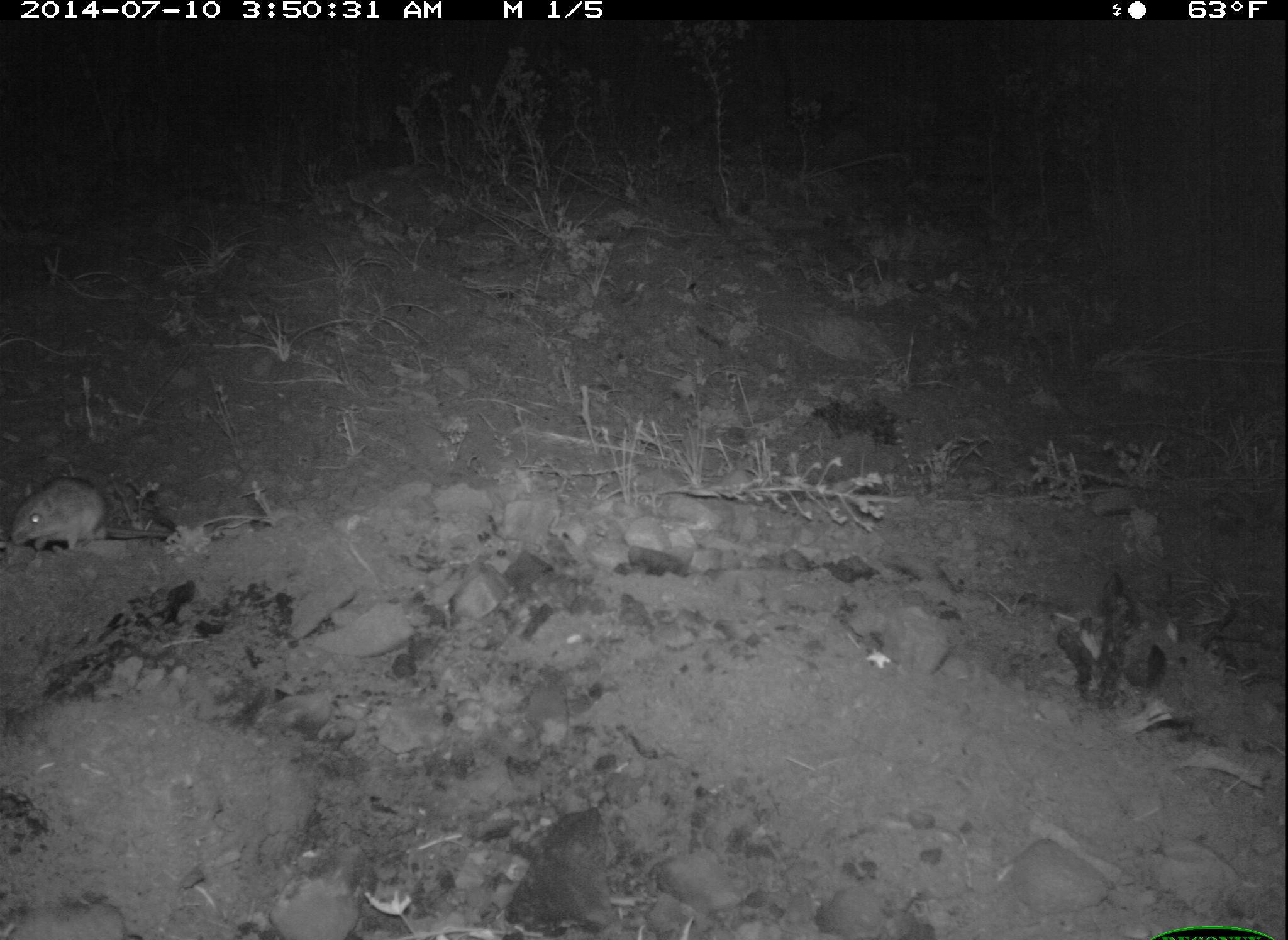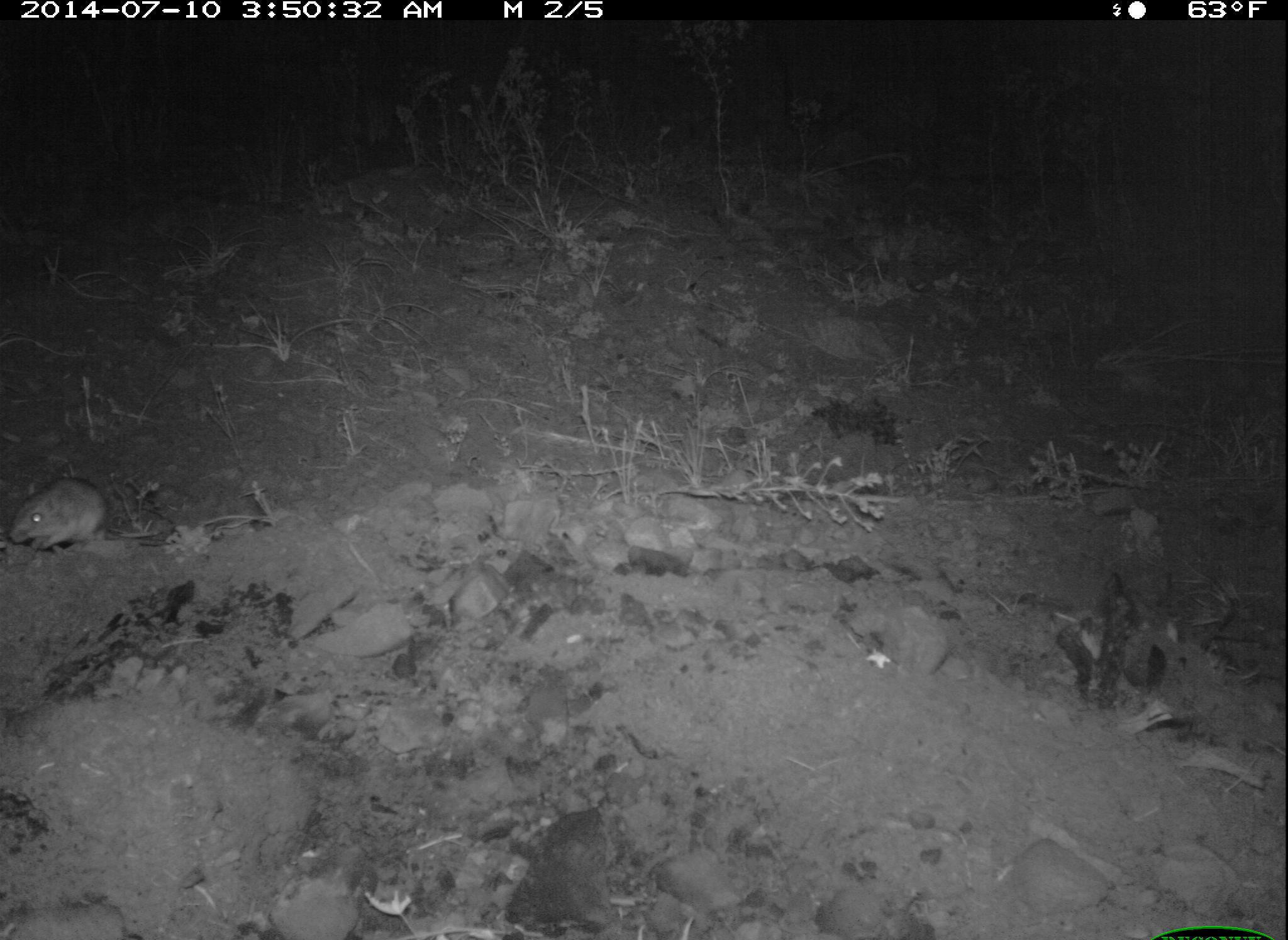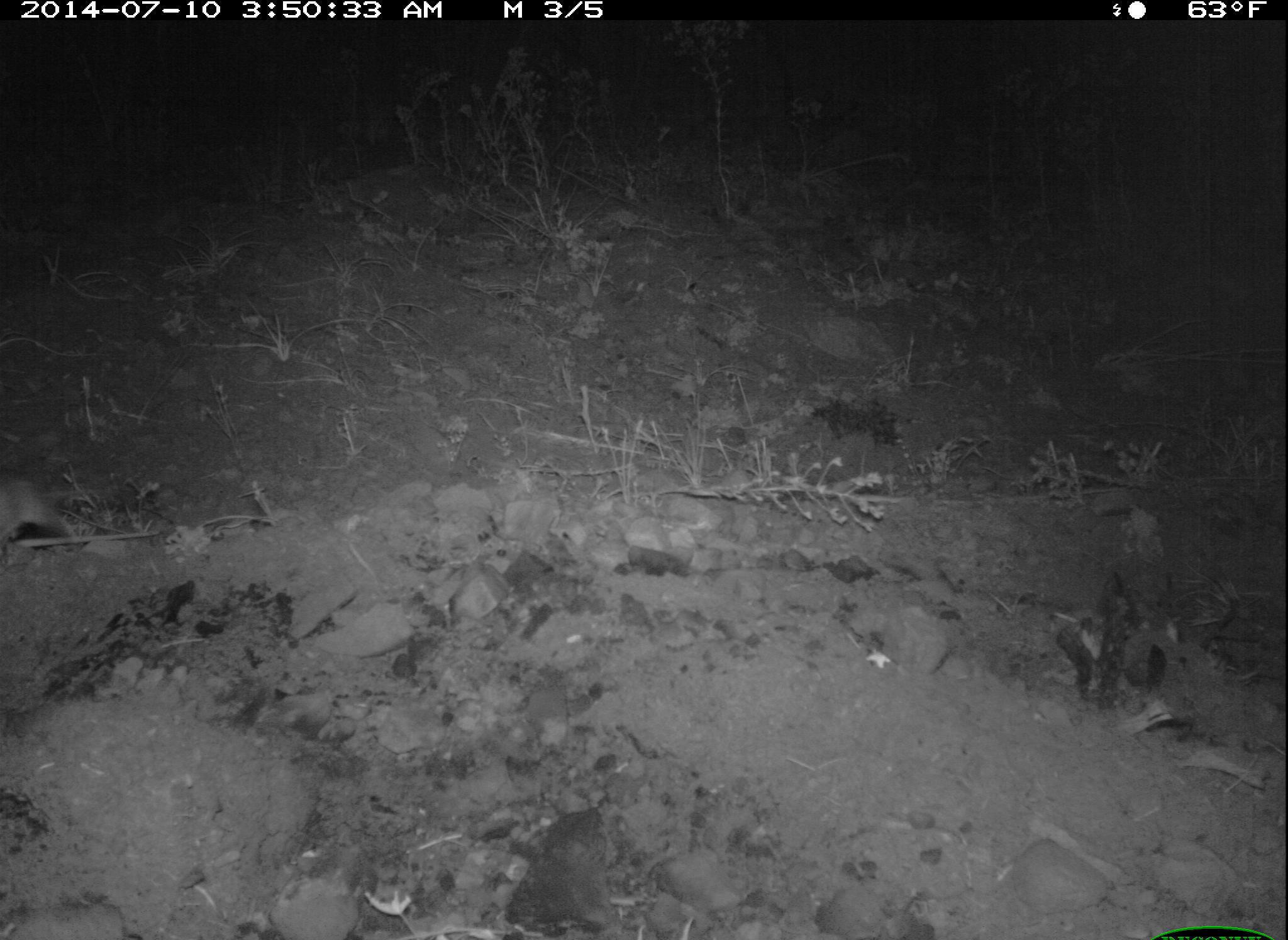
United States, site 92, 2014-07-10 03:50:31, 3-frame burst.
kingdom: Animalia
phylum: Chordata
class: Mammalia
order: Rodentia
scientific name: Rodentia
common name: rodent